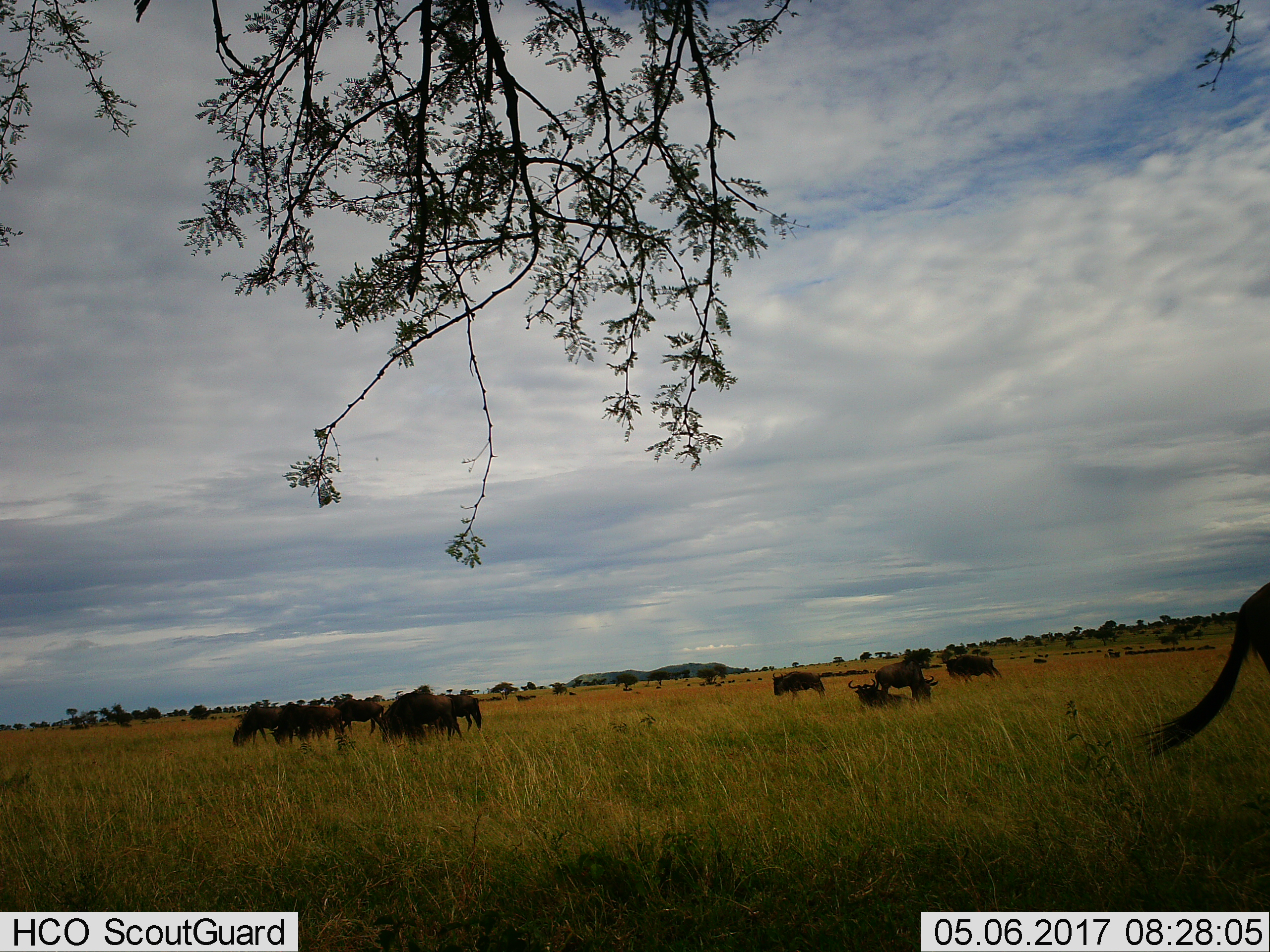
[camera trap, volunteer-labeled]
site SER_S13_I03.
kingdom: Animalia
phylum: Chordata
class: Mammalia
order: Artiodactyla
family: Bovidae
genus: Connochaetes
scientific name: Connochaetes taurinus taurinus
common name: blue wildebeest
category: wildebeestblue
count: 11-50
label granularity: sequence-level